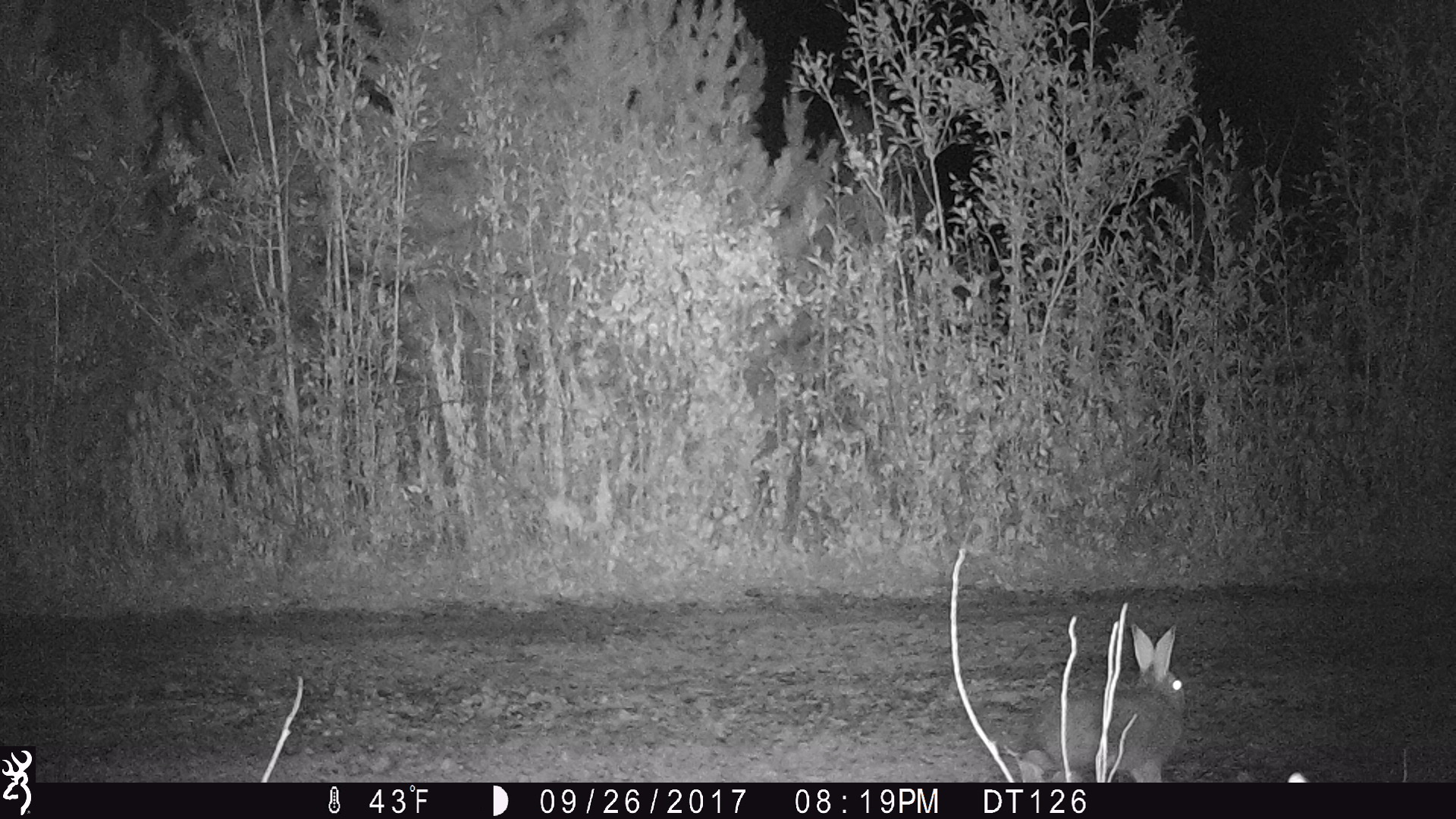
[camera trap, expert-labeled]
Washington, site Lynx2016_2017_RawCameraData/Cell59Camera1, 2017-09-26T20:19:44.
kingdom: Animalia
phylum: Chordata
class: Mammalia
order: Lagomorpha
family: Leporidae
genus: Lepus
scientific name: Lepus americanus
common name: snowshoe hare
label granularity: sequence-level